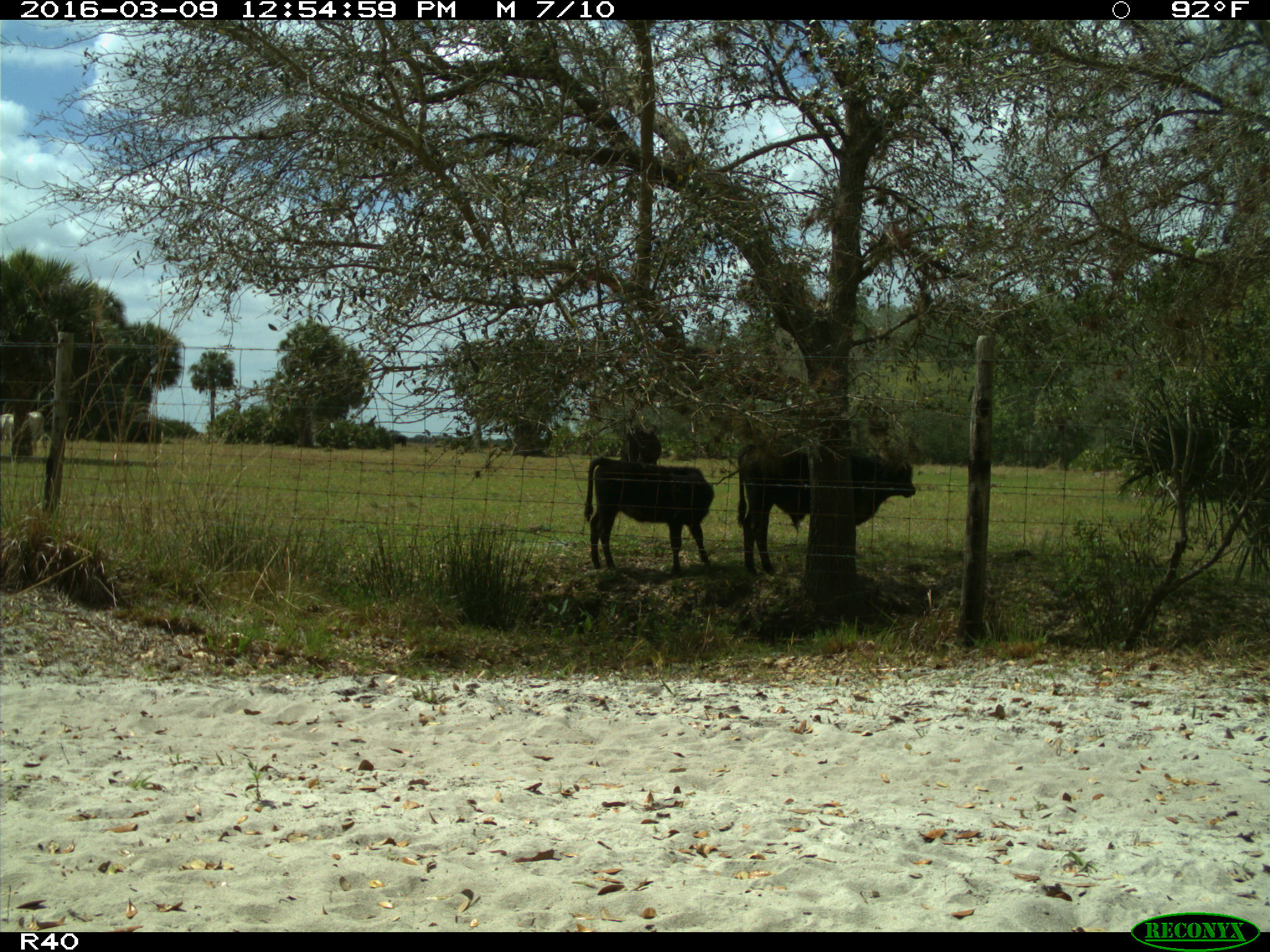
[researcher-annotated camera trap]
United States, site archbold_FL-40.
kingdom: Animalia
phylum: Chordata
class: Mammalia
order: Artiodactyla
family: Bovidae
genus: Bos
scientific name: Bos taurus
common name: domestic cow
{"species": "Bos taurus (domestic cow)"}